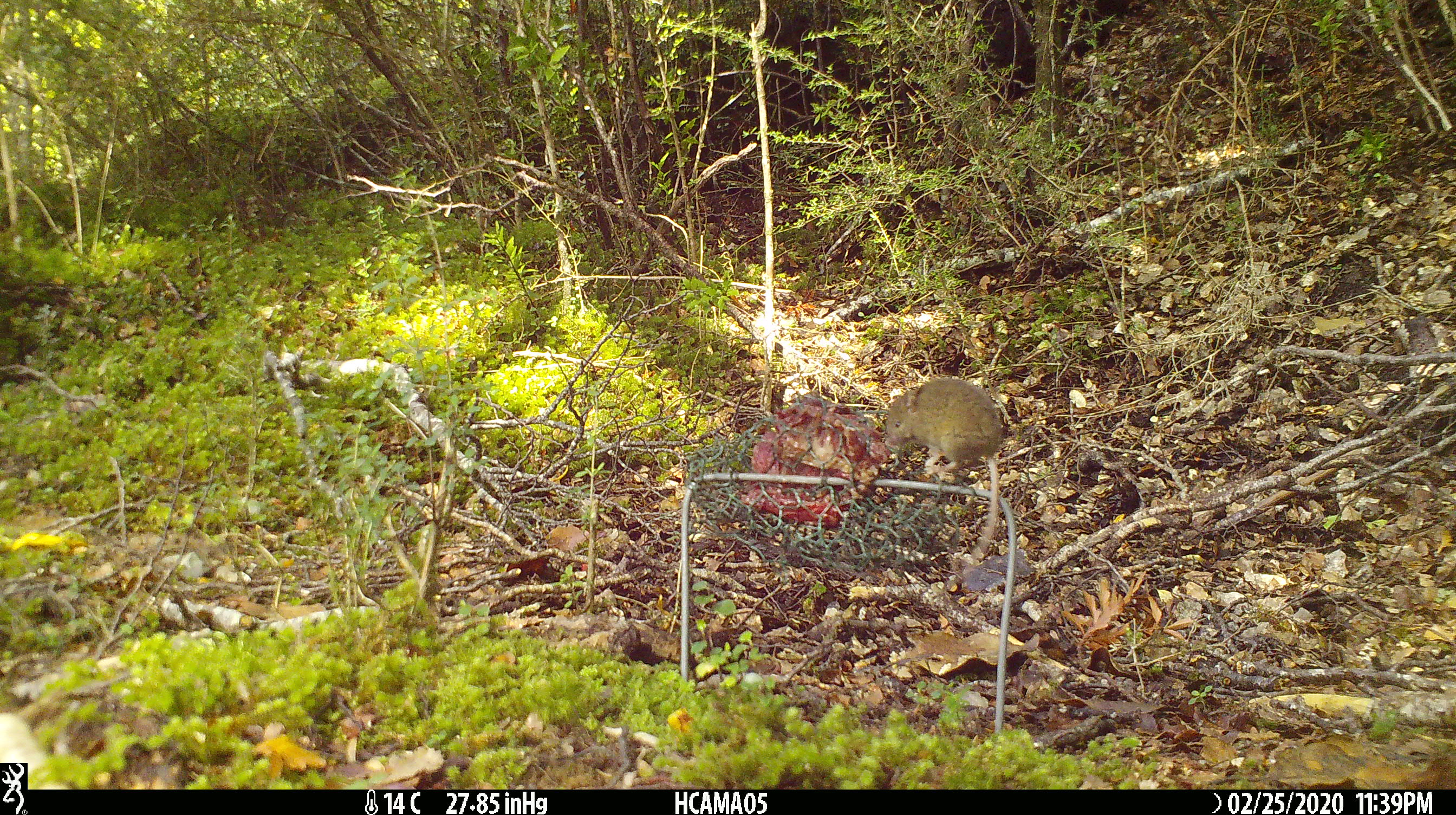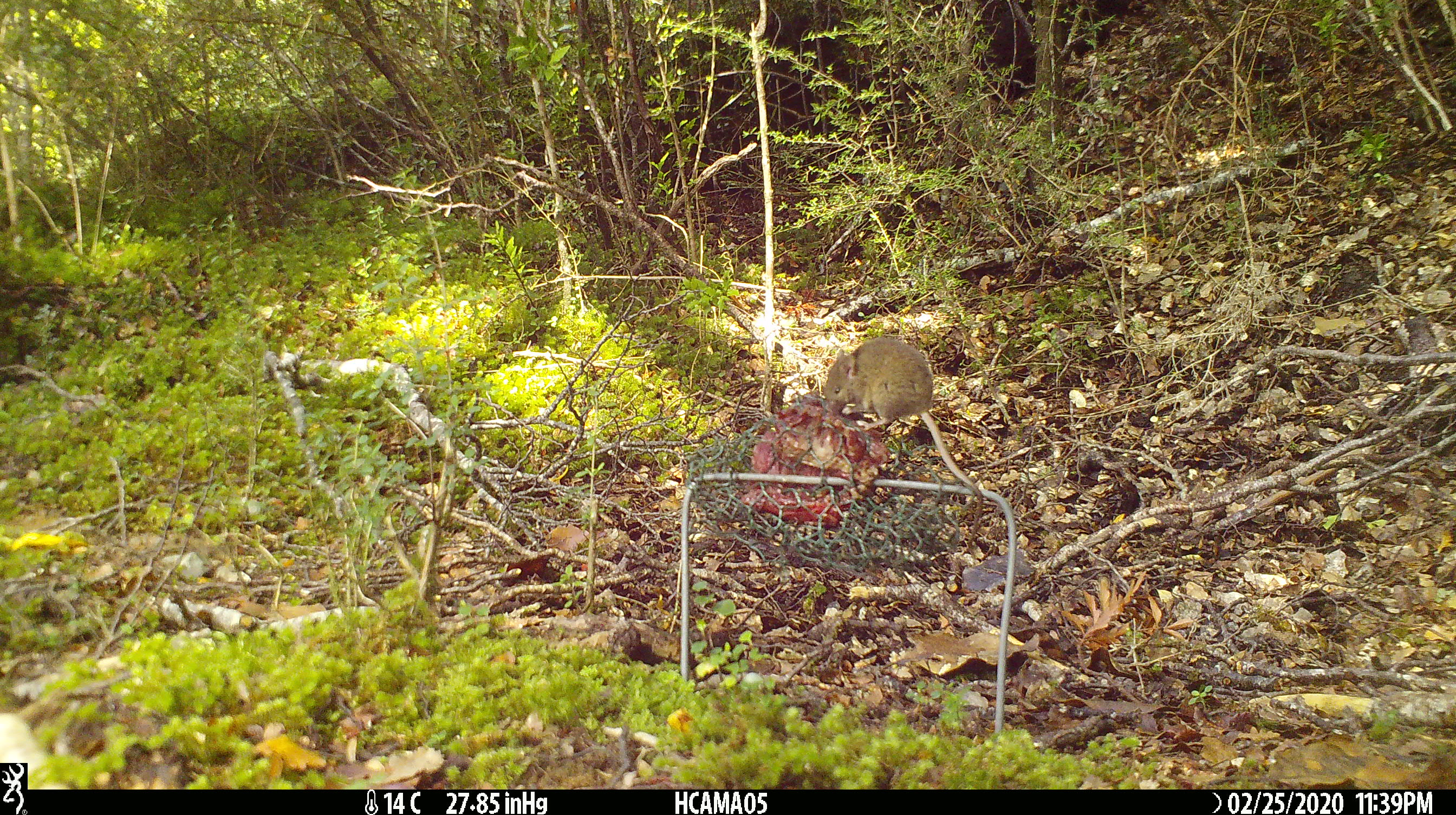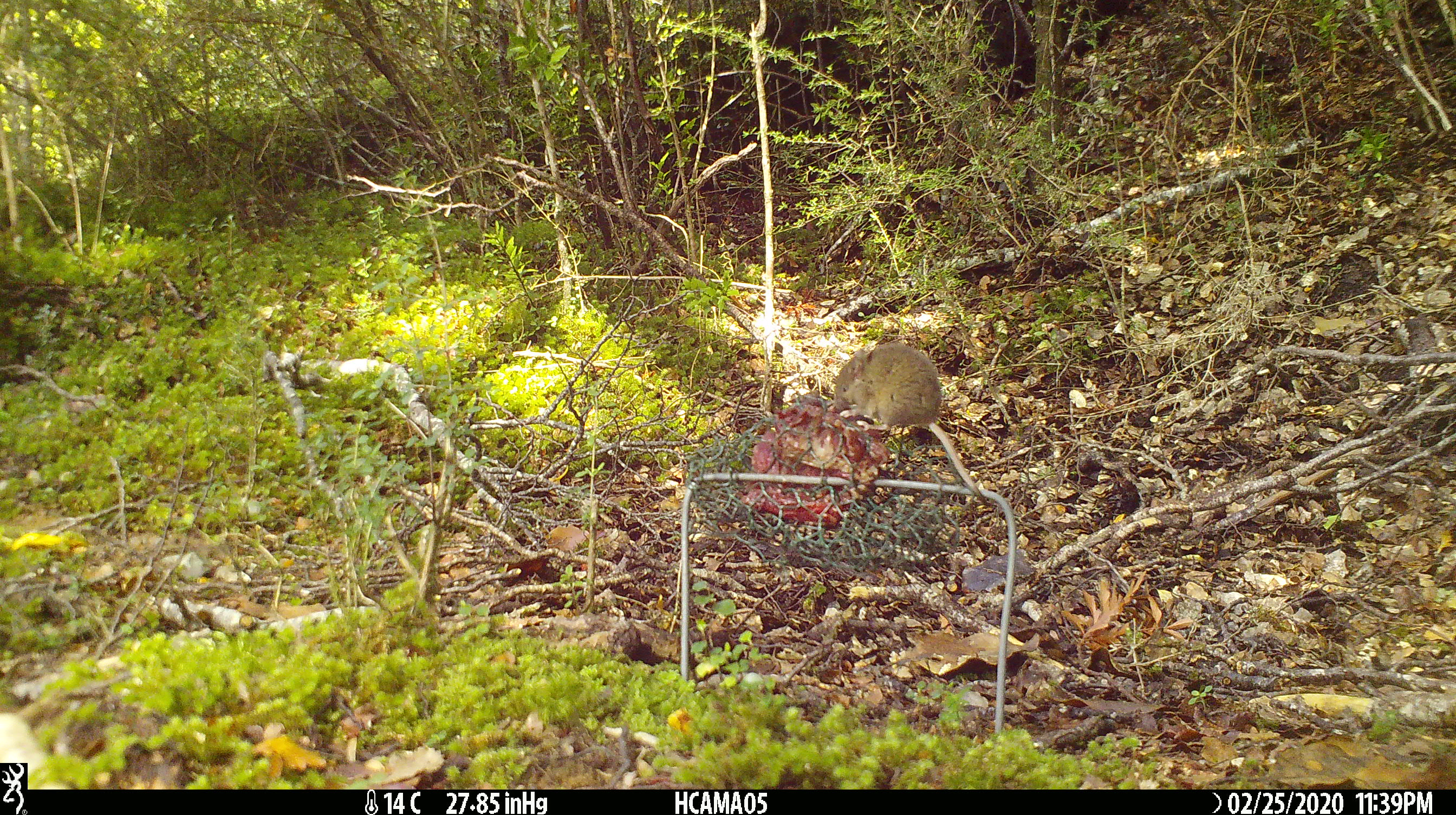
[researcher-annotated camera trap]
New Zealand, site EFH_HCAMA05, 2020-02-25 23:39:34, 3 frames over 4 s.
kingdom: Animalia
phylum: Chordata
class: Mammalia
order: Rodentia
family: Muridae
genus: Mus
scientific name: Mus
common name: mouse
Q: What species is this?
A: Mouse (Mus).